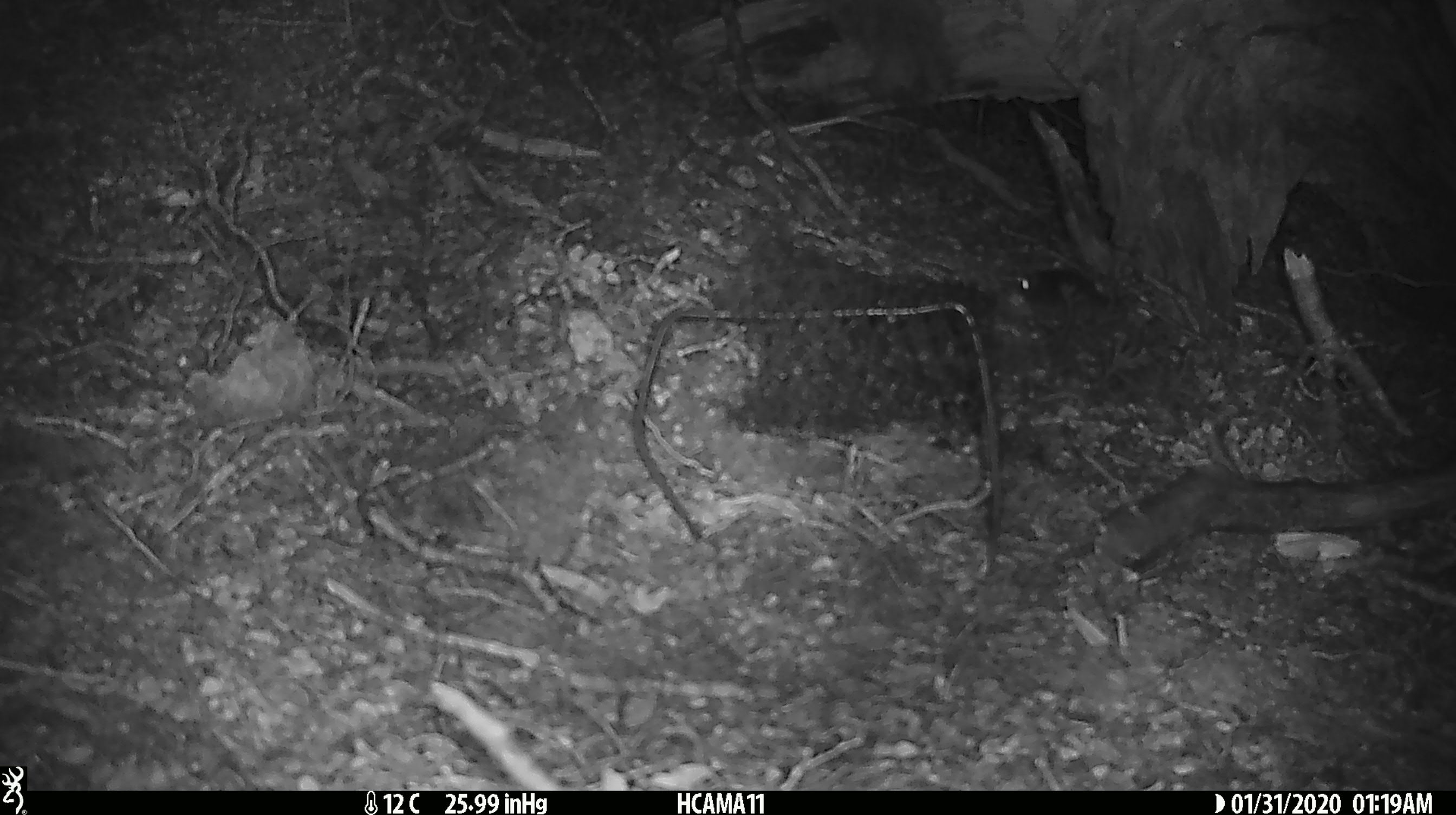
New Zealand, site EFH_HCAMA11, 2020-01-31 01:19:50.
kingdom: Animalia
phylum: Chordata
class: Mammalia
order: Rodentia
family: Muridae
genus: Mus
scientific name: Mus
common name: mouse